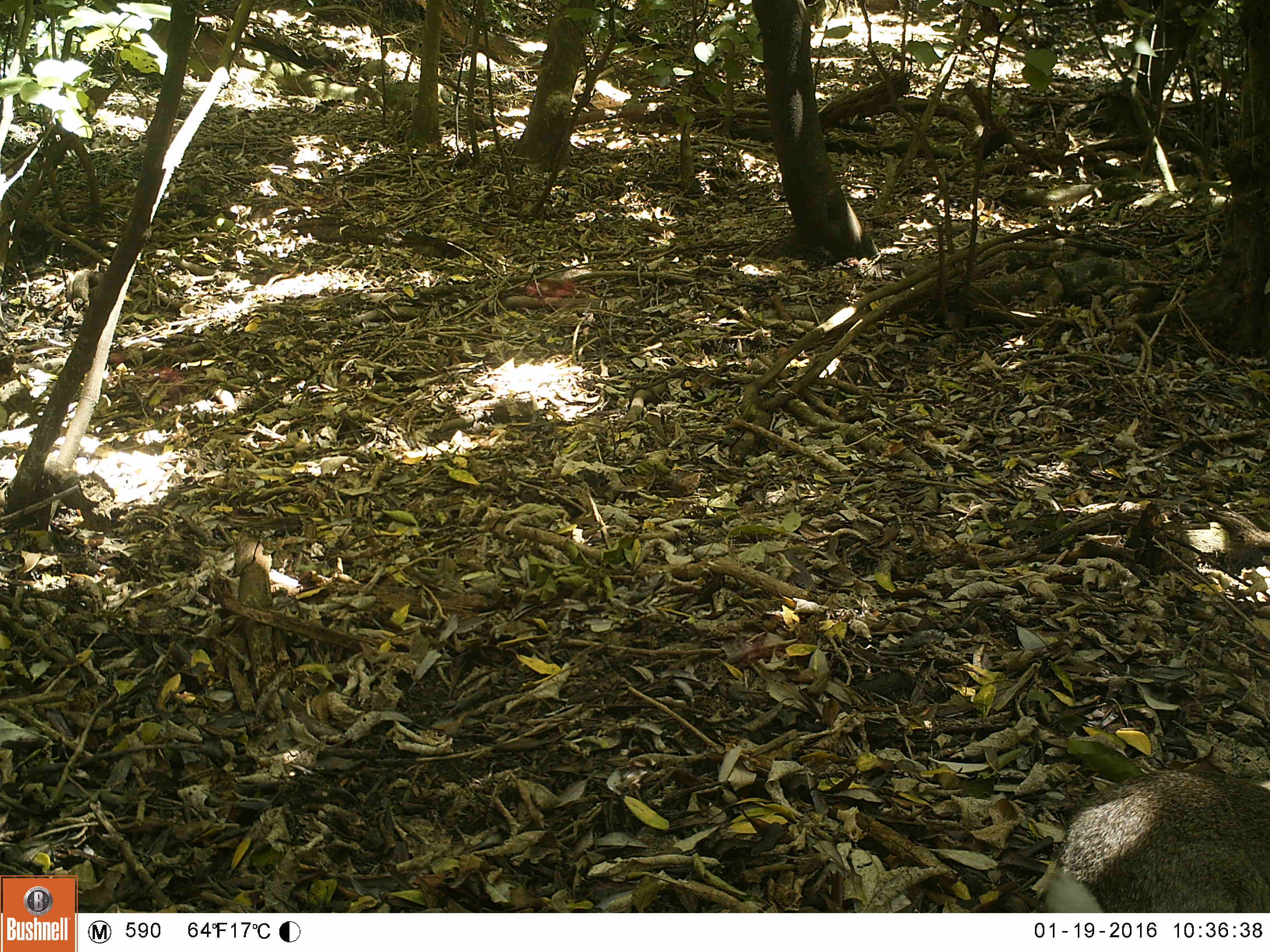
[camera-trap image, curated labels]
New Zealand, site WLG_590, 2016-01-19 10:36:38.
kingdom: Animalia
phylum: Chordata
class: Mammalia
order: Lagomorpha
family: Leporidae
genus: Oryctolagus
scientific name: Oryctolagus cuniculus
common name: european rabbit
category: rabbit